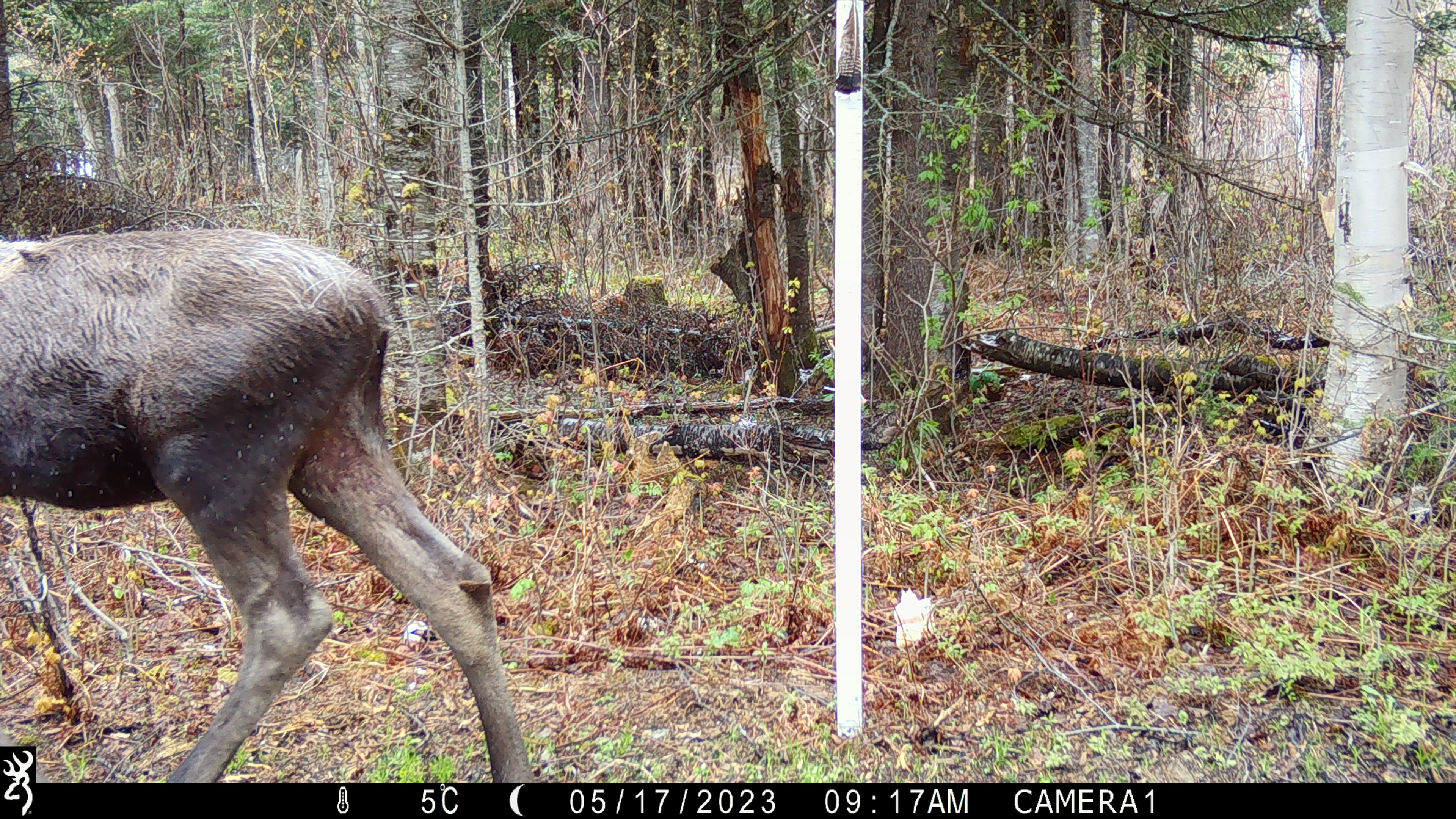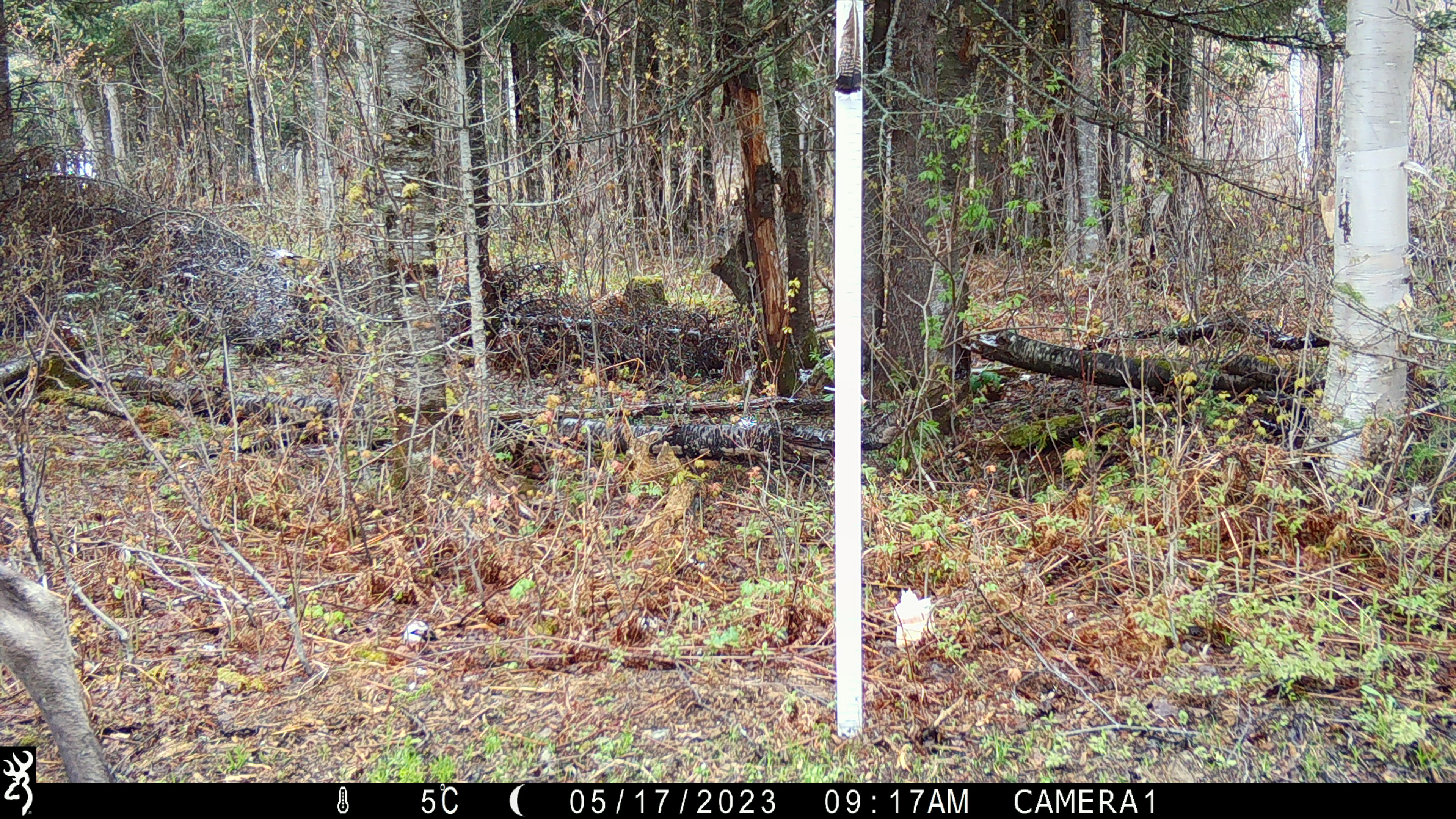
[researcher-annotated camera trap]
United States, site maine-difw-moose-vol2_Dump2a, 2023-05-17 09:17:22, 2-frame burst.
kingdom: Animalia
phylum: Chordata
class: Mammalia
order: Artiodactyla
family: Cervidae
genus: Alces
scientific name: Alces alces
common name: moose